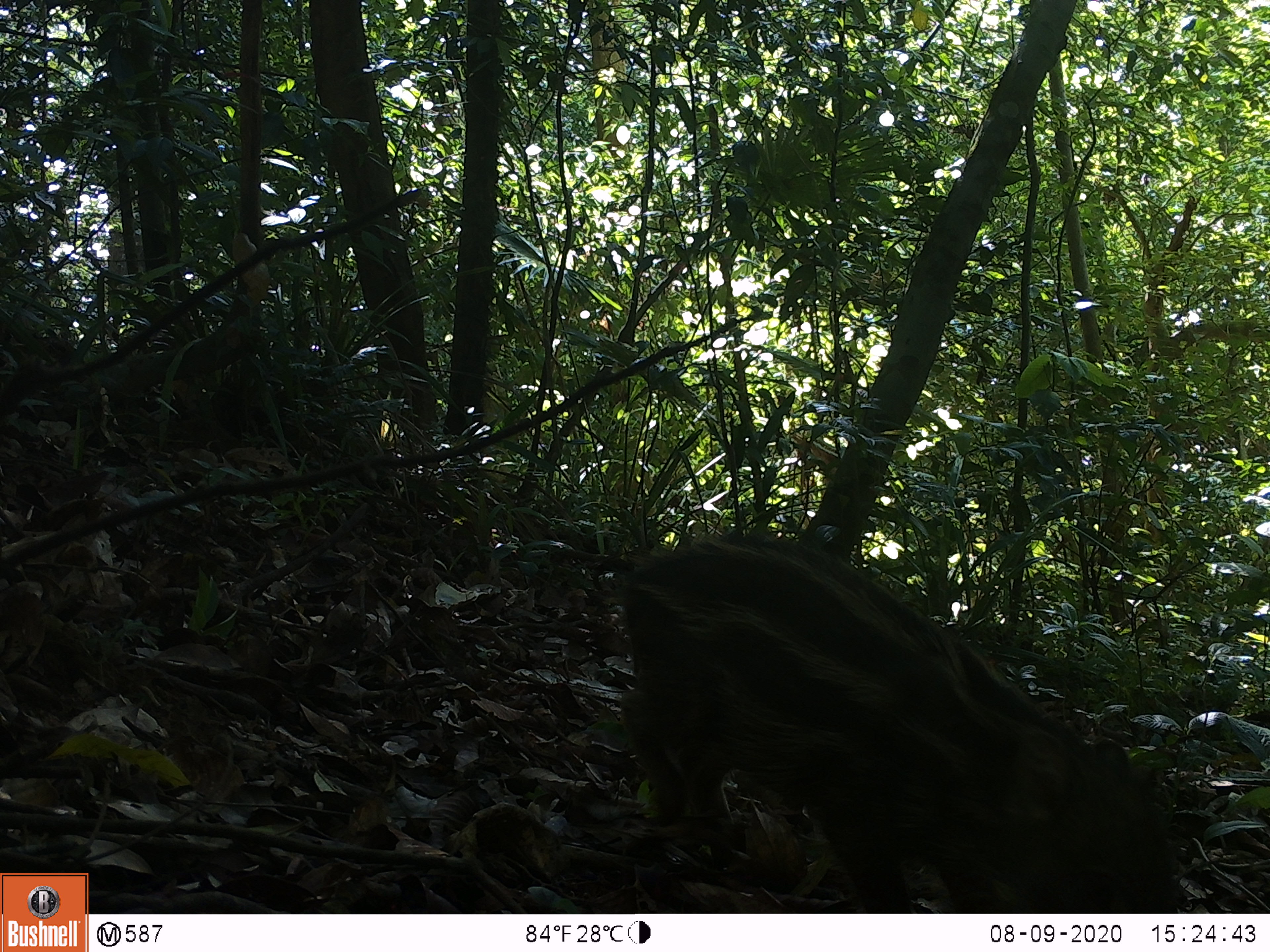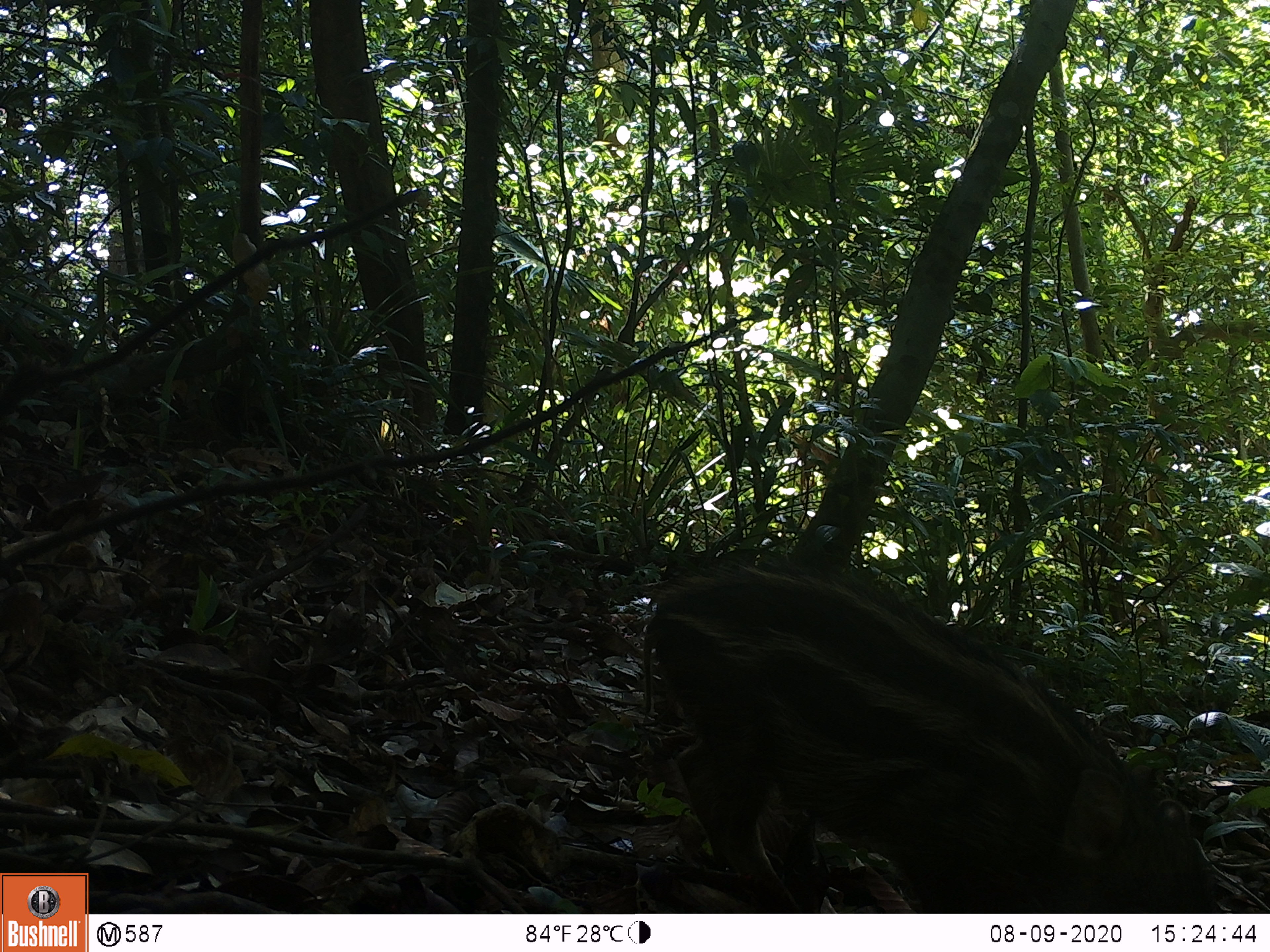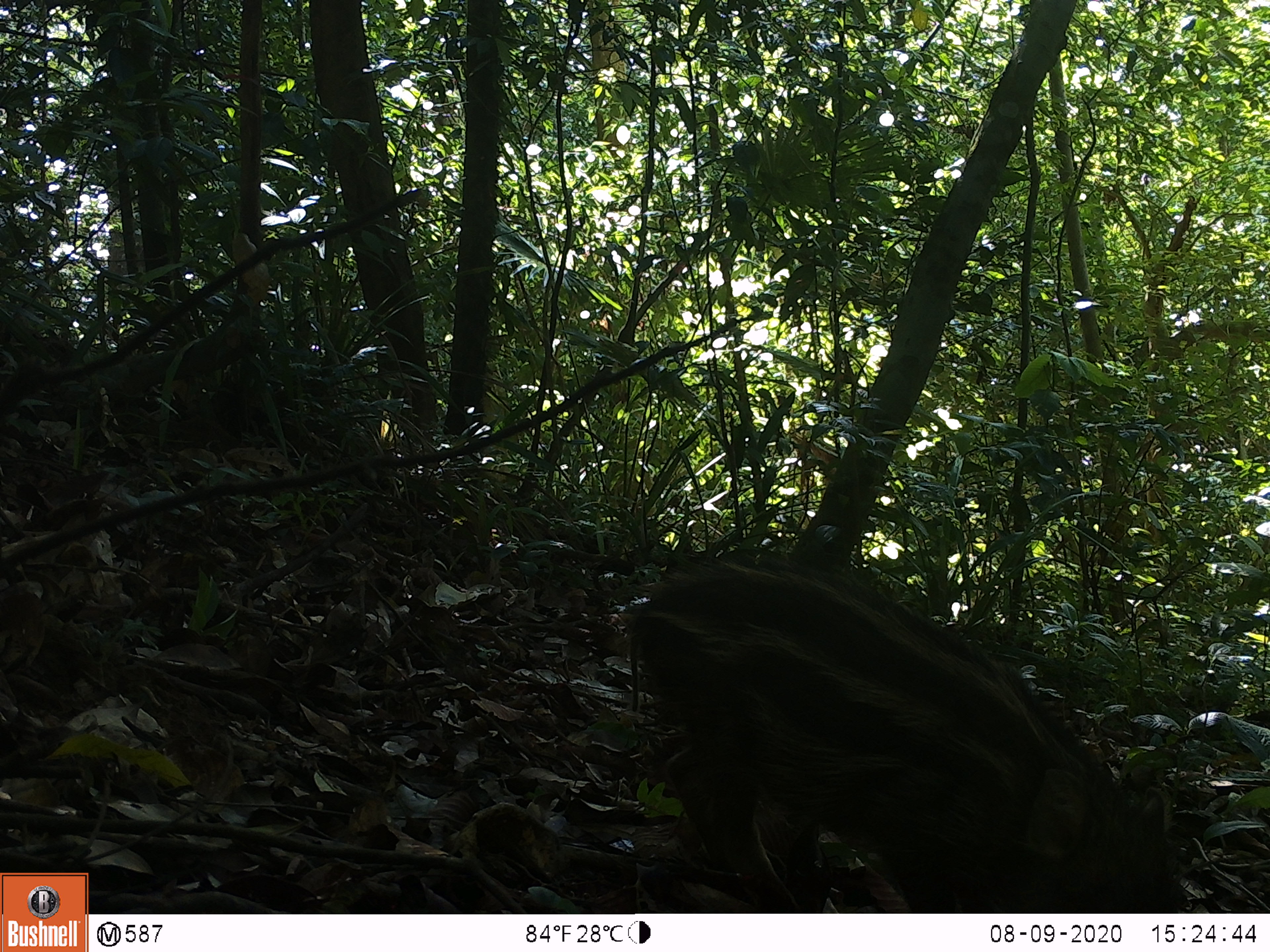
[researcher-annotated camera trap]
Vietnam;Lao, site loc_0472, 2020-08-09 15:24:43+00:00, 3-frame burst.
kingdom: Animalia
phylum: Chordata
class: Mammalia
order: Artiodactyla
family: Suidae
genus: Sus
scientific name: Sus scrofa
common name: eurasian wild pig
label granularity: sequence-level